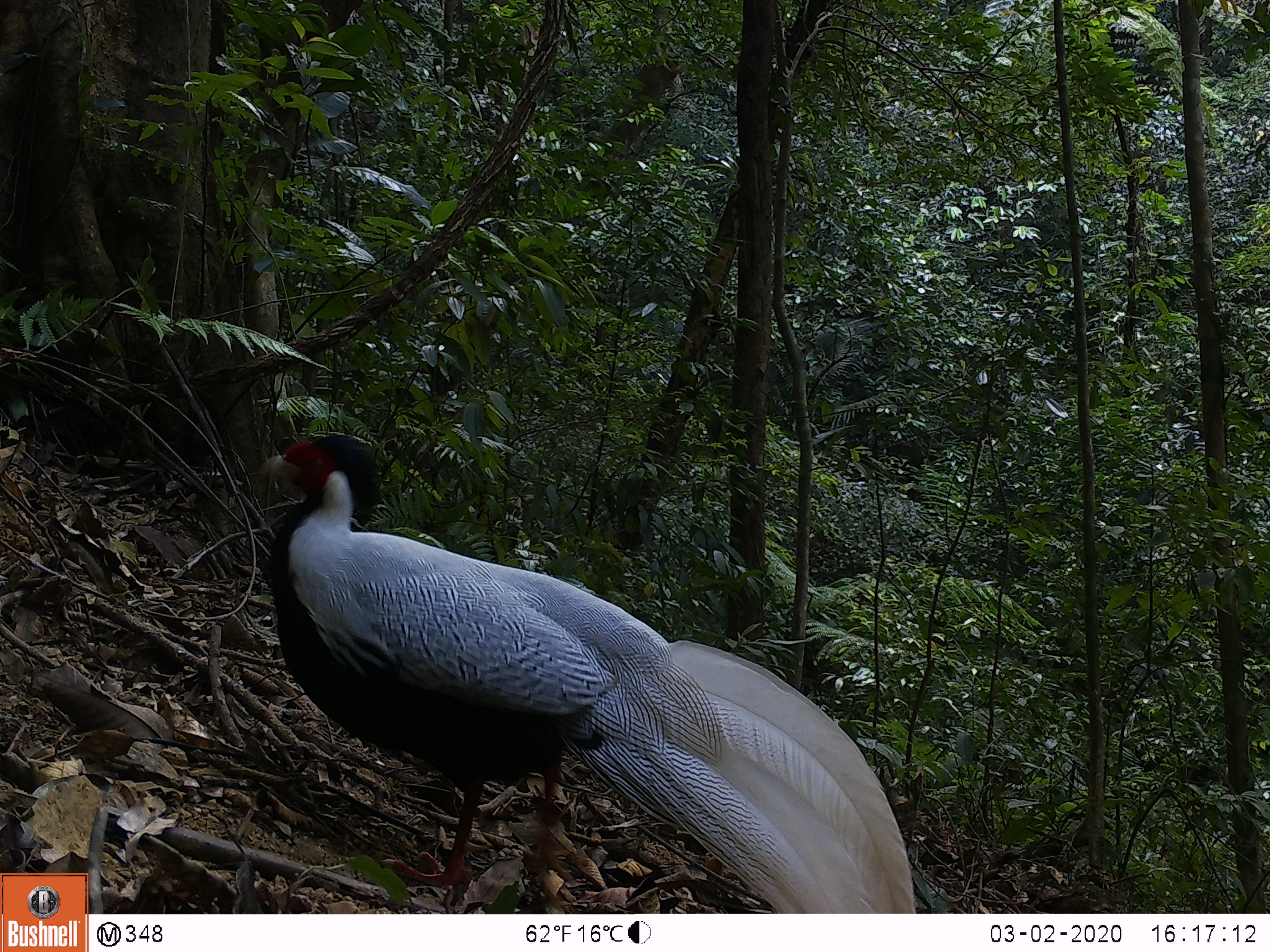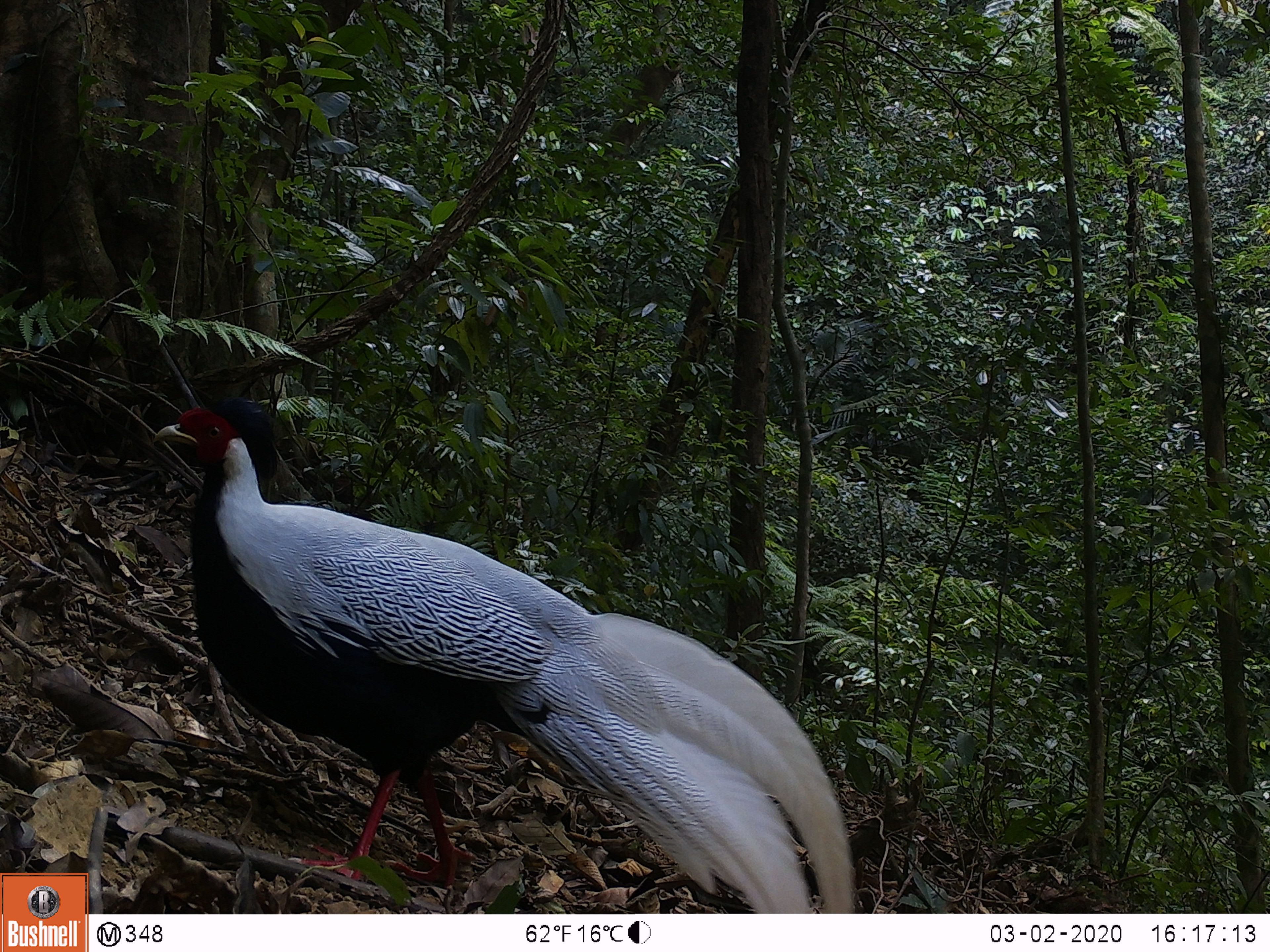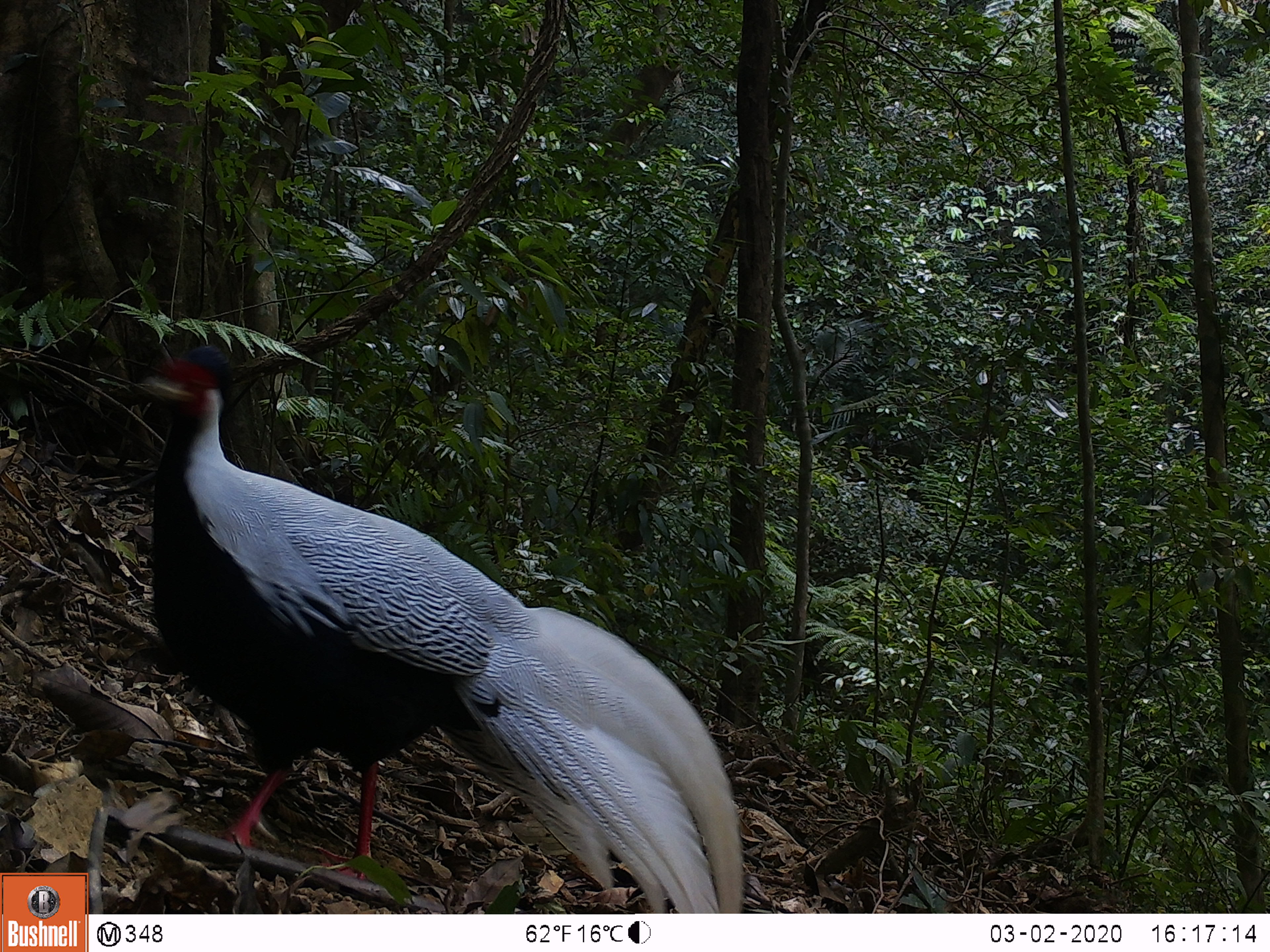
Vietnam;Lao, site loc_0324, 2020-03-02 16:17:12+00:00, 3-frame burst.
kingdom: Animalia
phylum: Chordata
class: Aves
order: Galliformes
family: Phasianidae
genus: Lophura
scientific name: Lophura nycthemera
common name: silver pheasant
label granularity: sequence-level